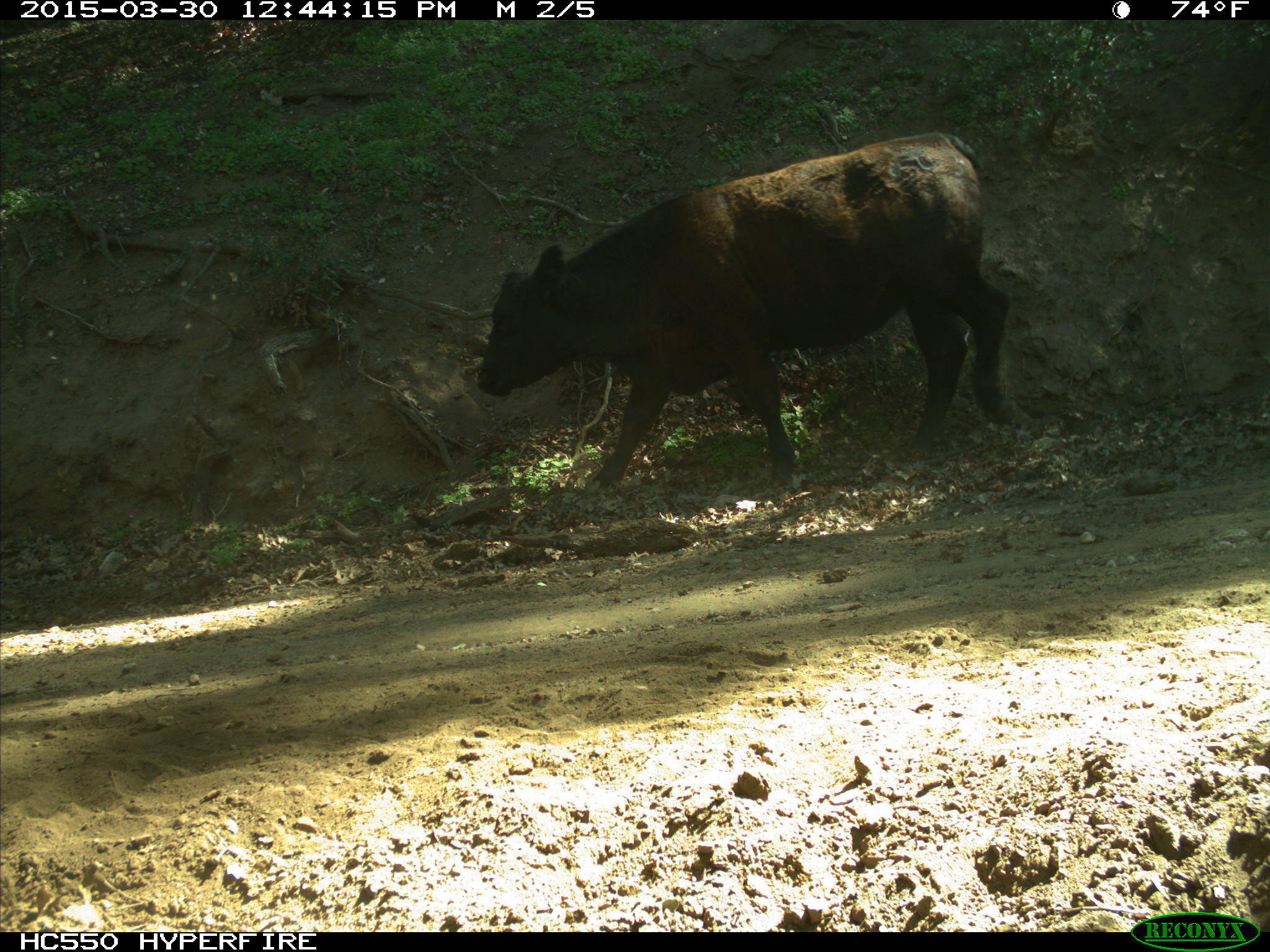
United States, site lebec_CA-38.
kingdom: Animalia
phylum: Chordata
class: Mammalia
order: Artiodactyla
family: Bovidae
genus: Bos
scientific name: Bos taurus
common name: domestic cow